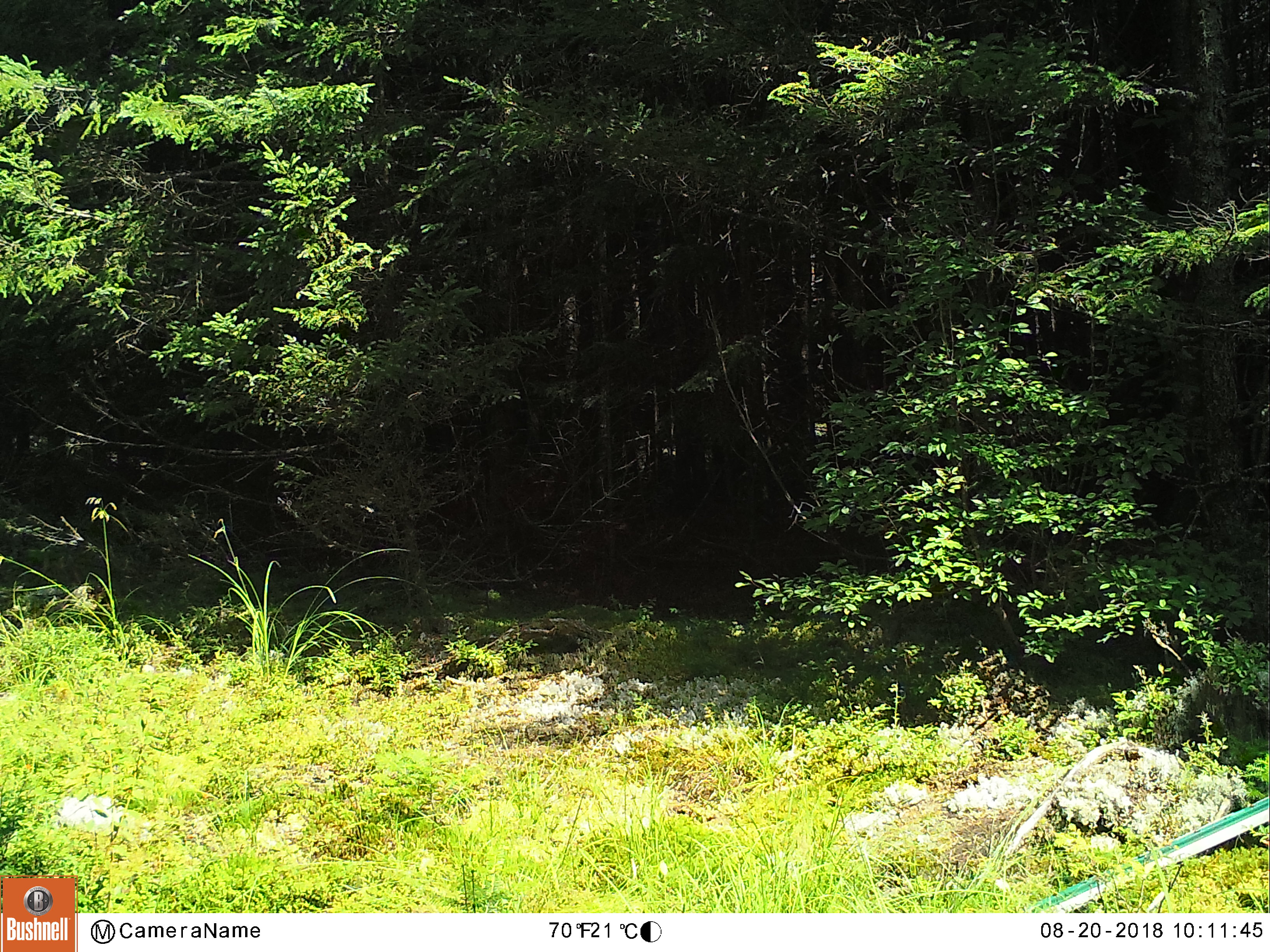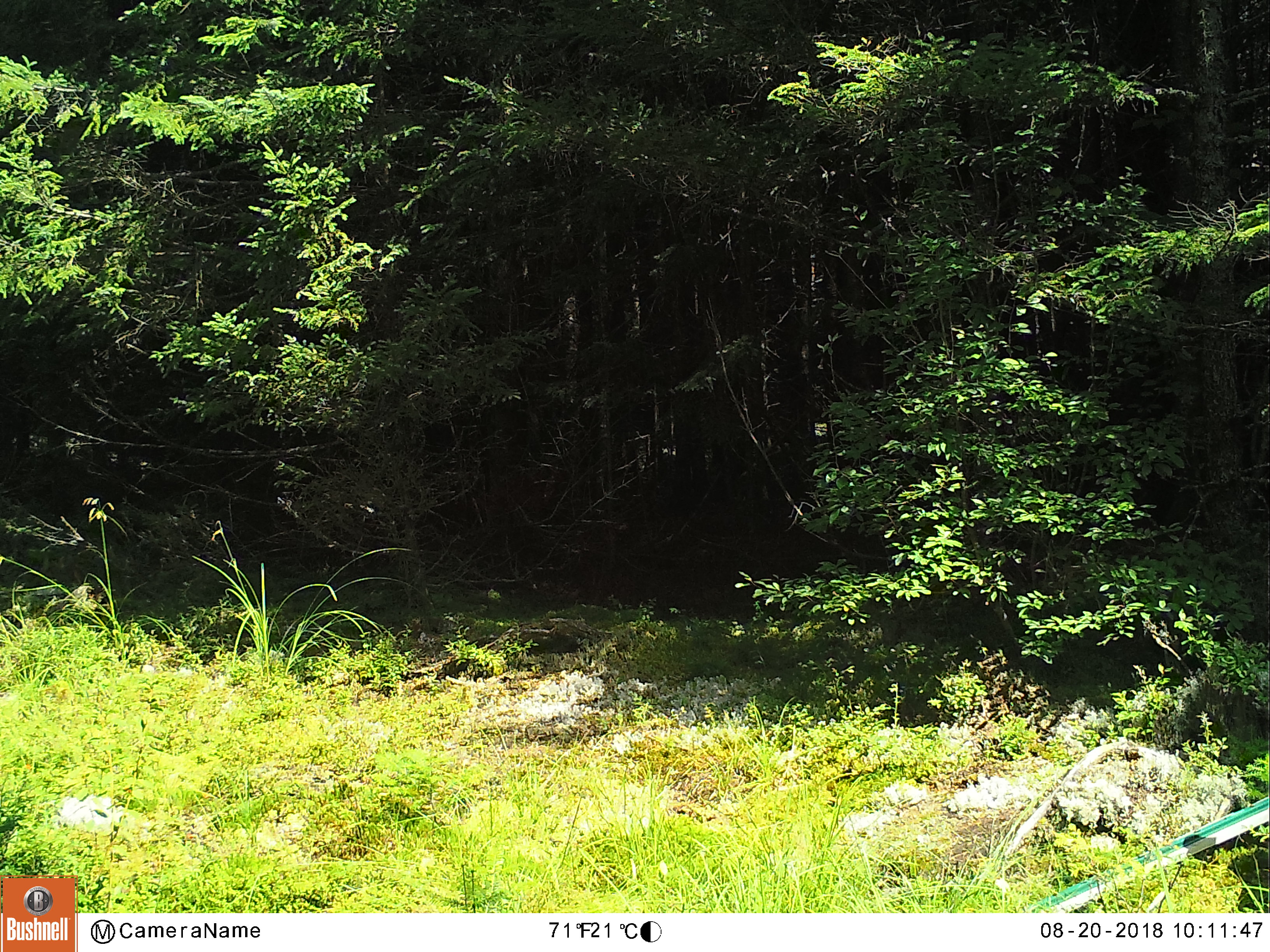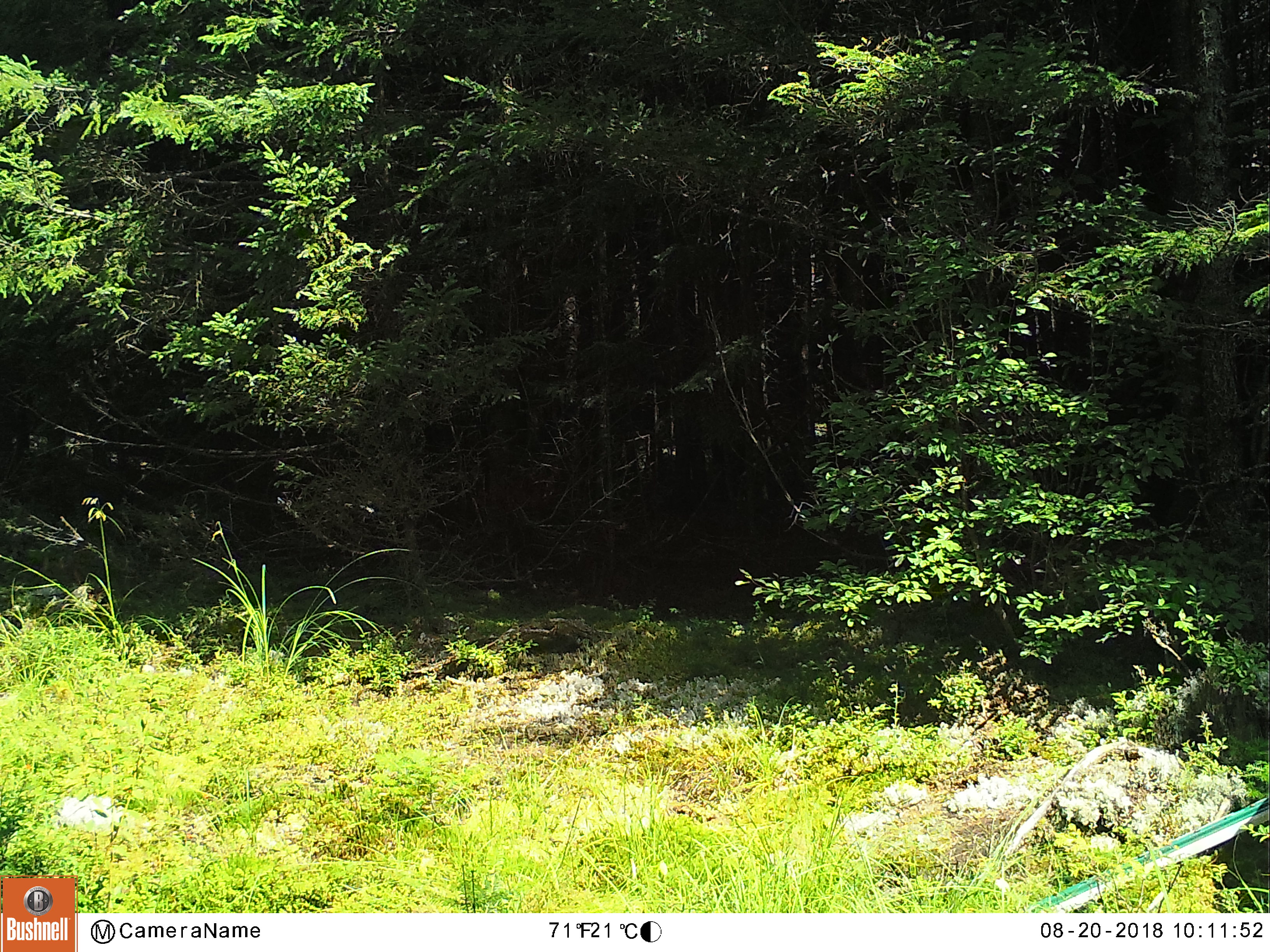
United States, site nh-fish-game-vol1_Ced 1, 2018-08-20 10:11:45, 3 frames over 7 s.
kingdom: Animalia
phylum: Chordata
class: Mammalia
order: Artiodactyla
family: Cervidae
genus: Odocoileus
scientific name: Odocoileus virginianus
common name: white-tailed deer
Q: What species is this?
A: White-tailed deer (Odocoileus virginianus).